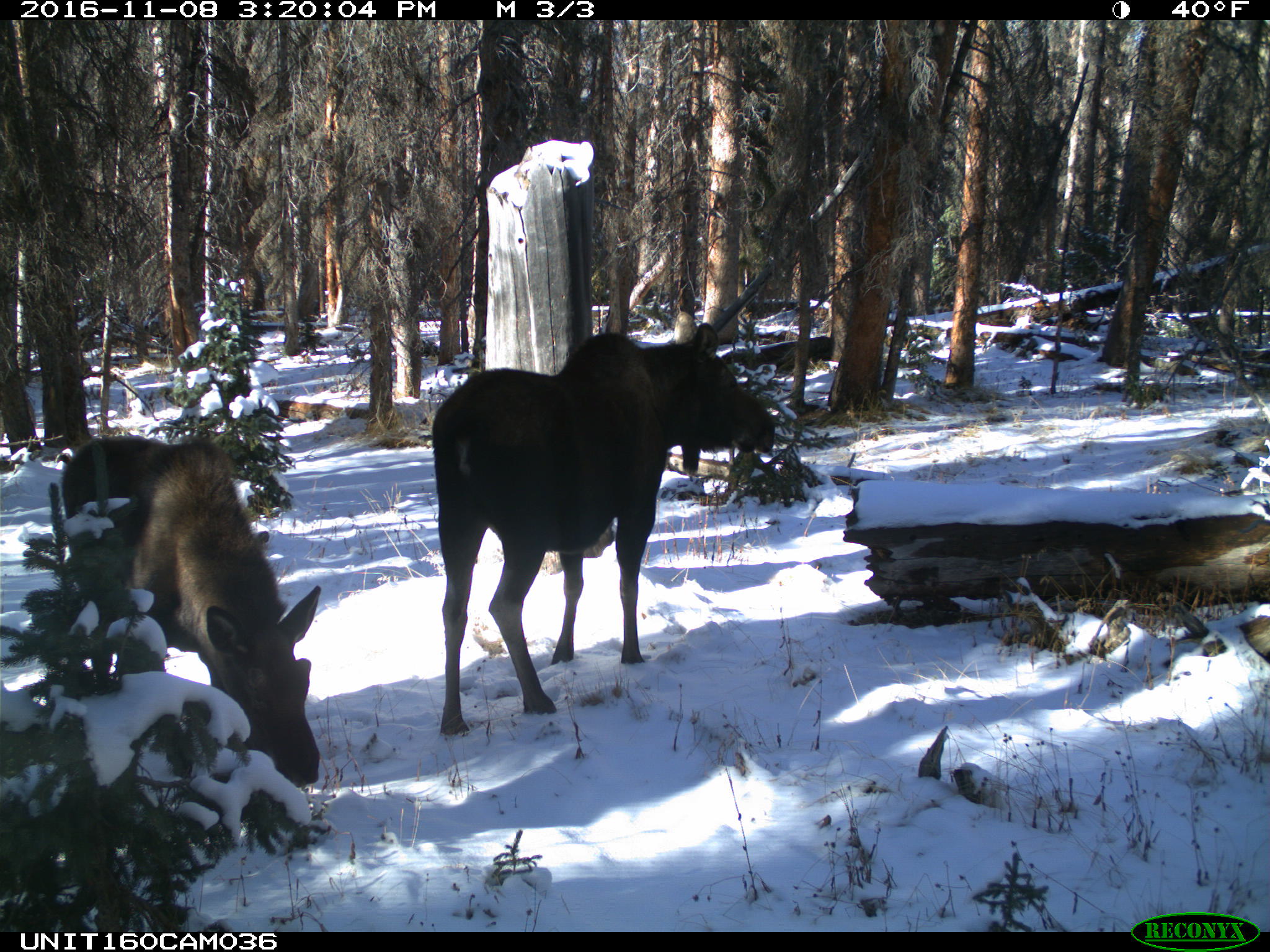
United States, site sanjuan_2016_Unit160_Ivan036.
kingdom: Animalia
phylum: Chordata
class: Mammalia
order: Artiodactyla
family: Cervidae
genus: Alces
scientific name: Alces alces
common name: moose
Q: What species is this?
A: Alces alces (moose).